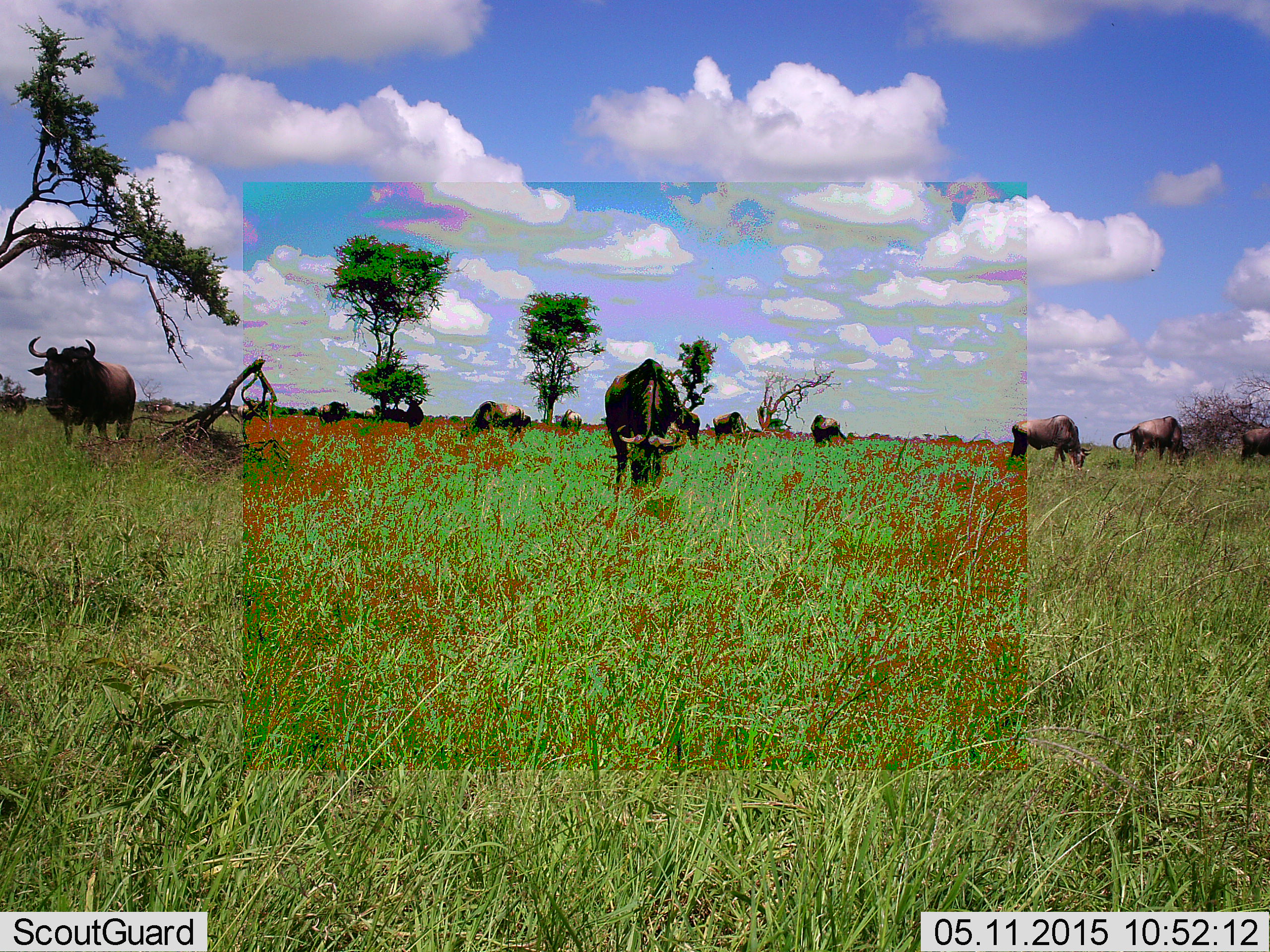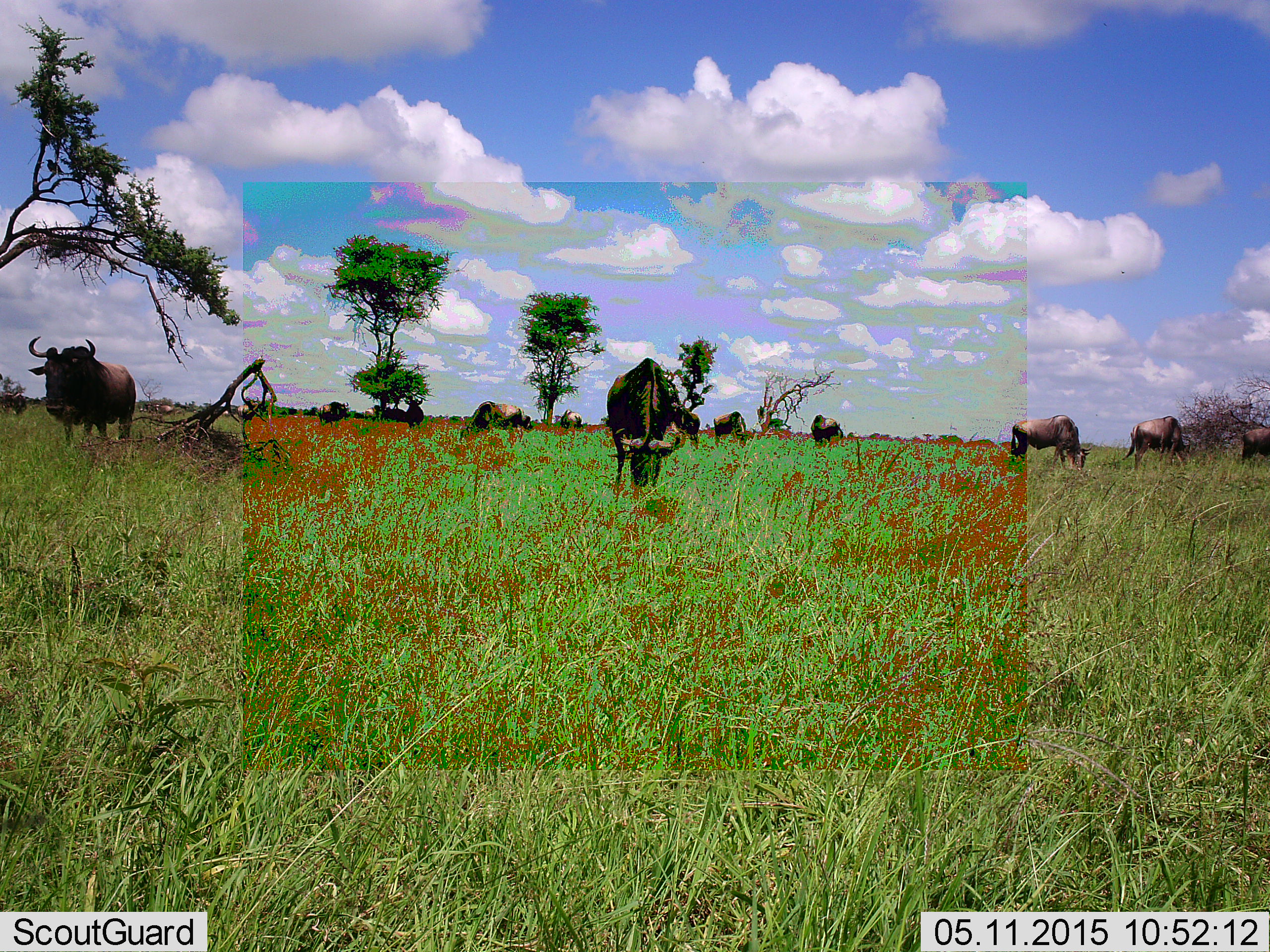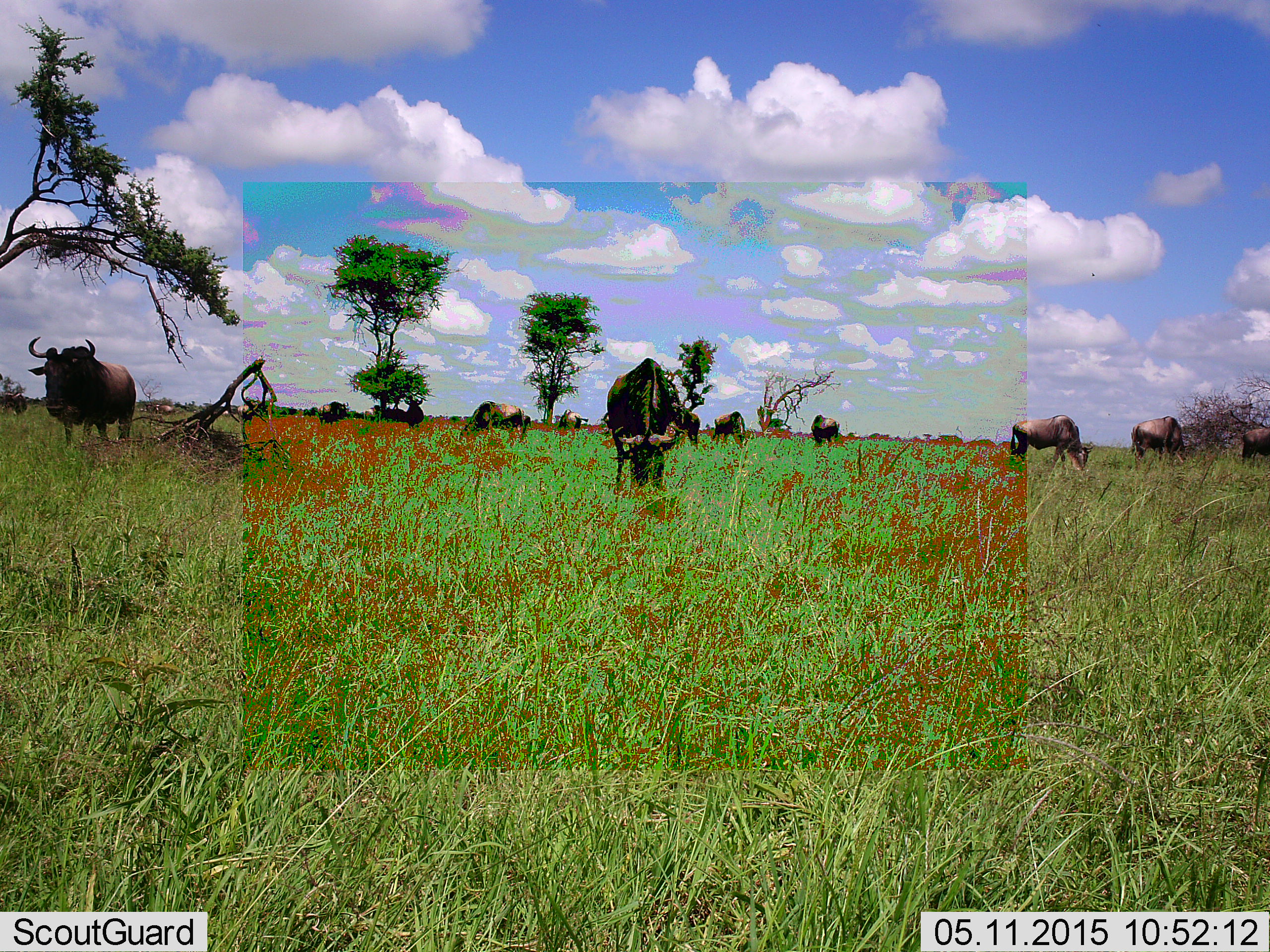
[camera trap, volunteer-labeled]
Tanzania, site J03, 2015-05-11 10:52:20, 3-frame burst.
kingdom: Animalia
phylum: Chordata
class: Mammalia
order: Artiodactyla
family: Bovidae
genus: Connochaetes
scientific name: Connochaetes taurinus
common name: blue wildebeest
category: wildebeest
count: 11-50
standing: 64%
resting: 9%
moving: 18%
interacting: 0%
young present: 0%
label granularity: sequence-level